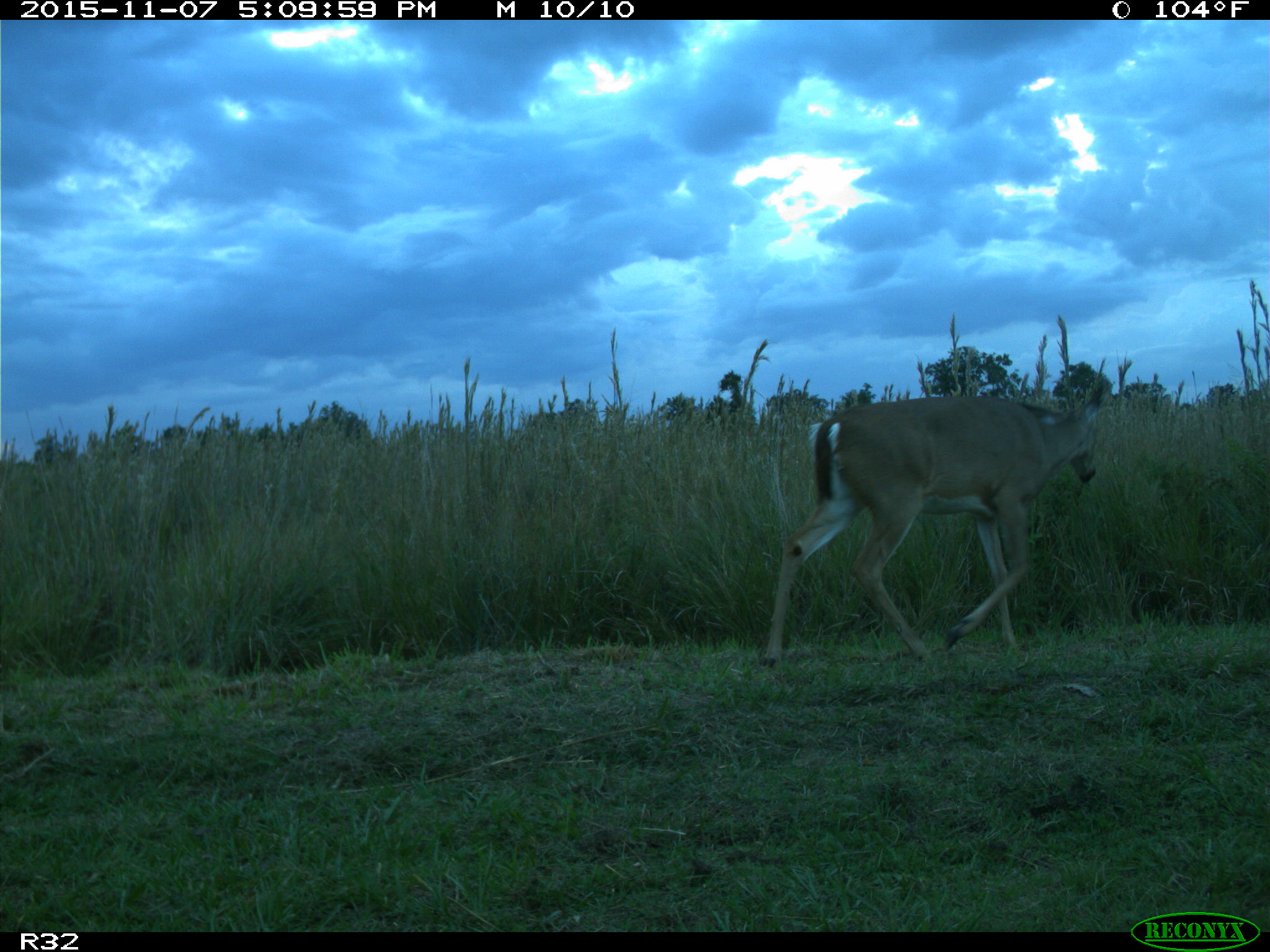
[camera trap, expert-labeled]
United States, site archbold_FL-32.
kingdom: Animalia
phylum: Chordata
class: Mammalia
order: Artiodactyla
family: Cervidae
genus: Odocoileus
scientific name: Odocoileus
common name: deer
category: unidentified deer